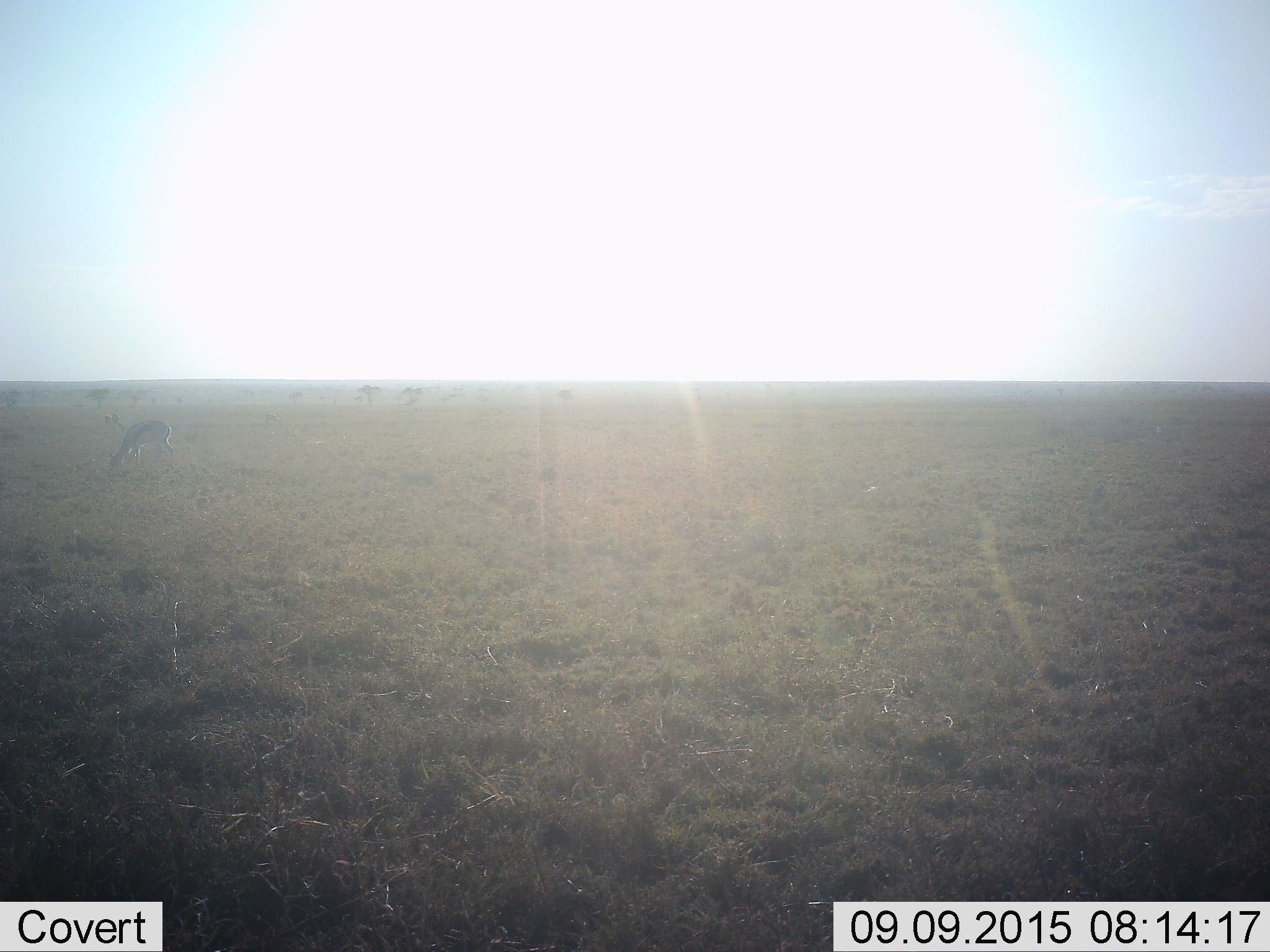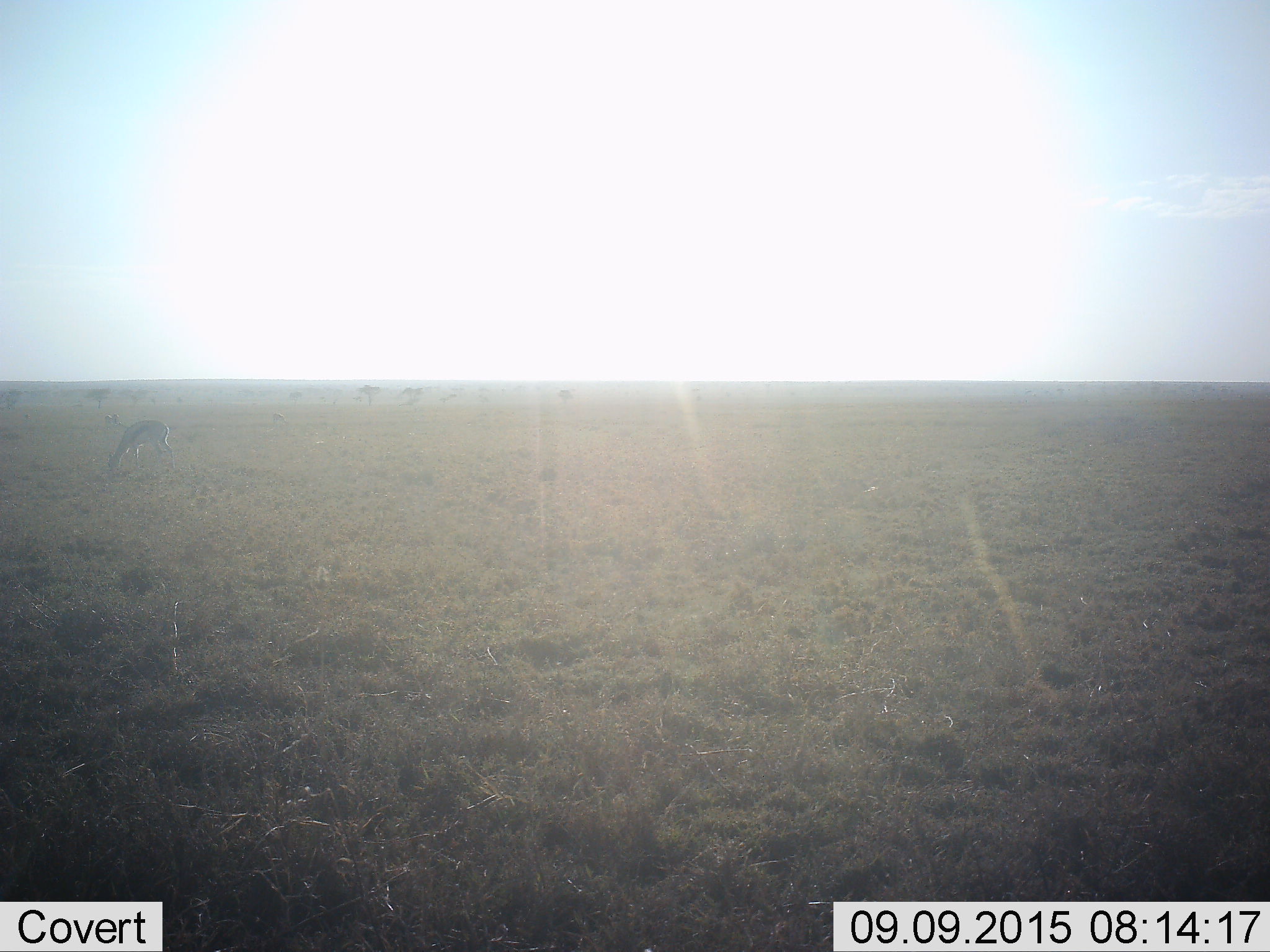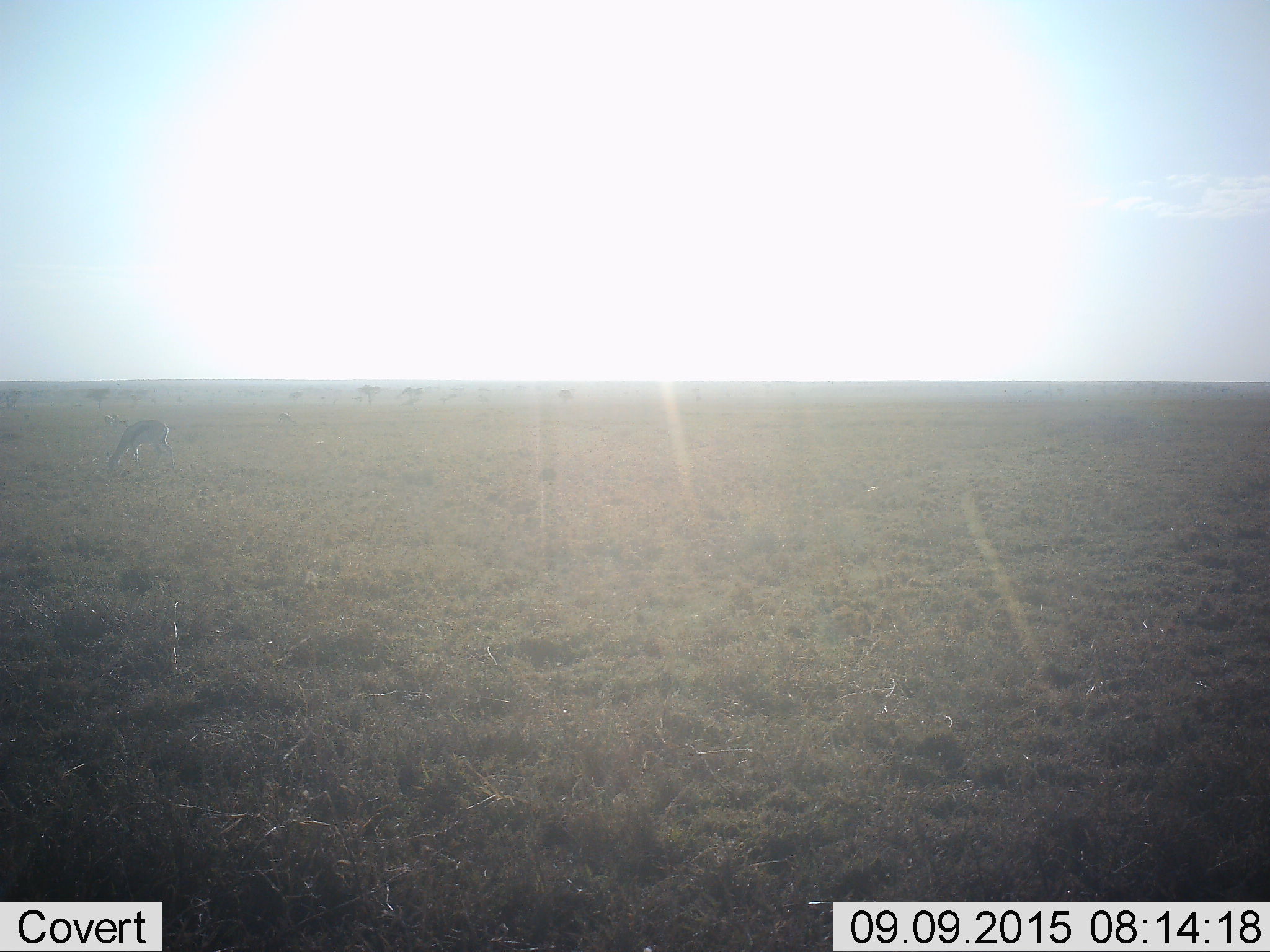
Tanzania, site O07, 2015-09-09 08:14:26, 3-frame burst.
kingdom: Animalia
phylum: Chordata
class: Mammalia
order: Artiodactyla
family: Bovidae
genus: Eudorcas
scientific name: Eudorcas thomsonii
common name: thomson's gazelle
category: gazellethomsons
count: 3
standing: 50%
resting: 0%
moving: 0%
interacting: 0%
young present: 0%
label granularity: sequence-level